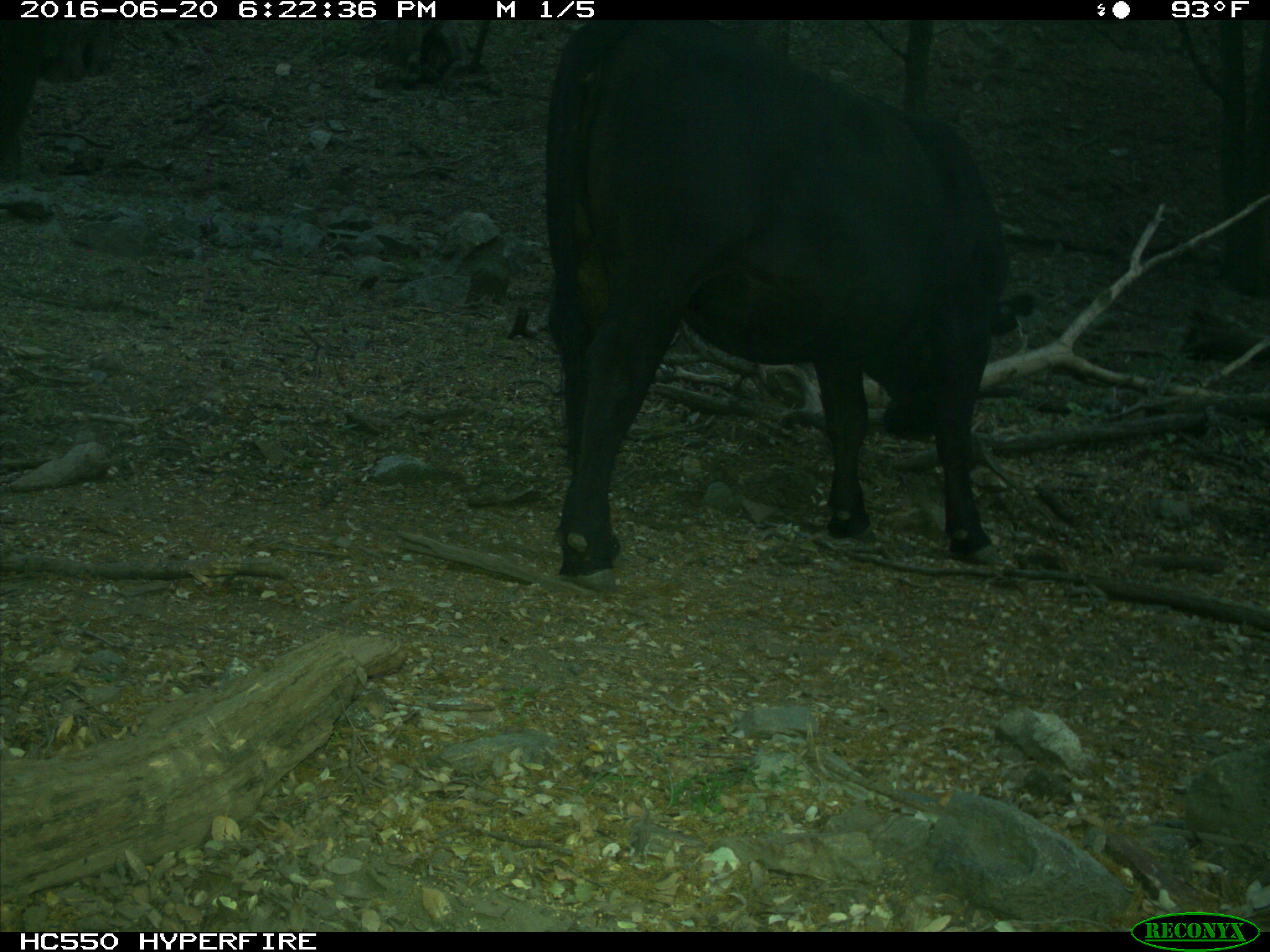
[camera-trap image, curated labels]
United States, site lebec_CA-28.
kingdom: Animalia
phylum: Chordata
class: Mammalia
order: Artiodactyla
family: Bovidae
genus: Bos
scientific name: Bos taurus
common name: domestic cow